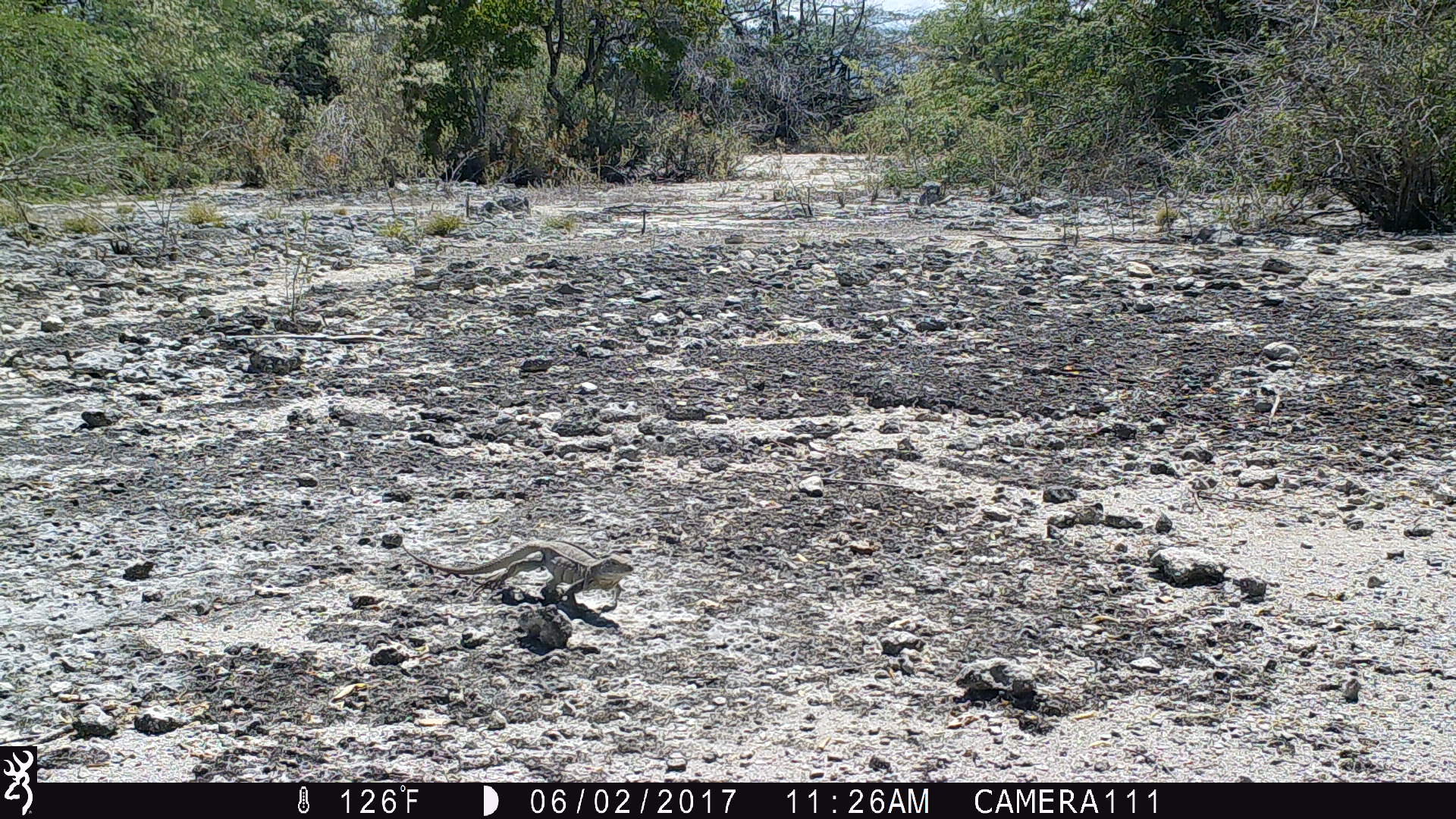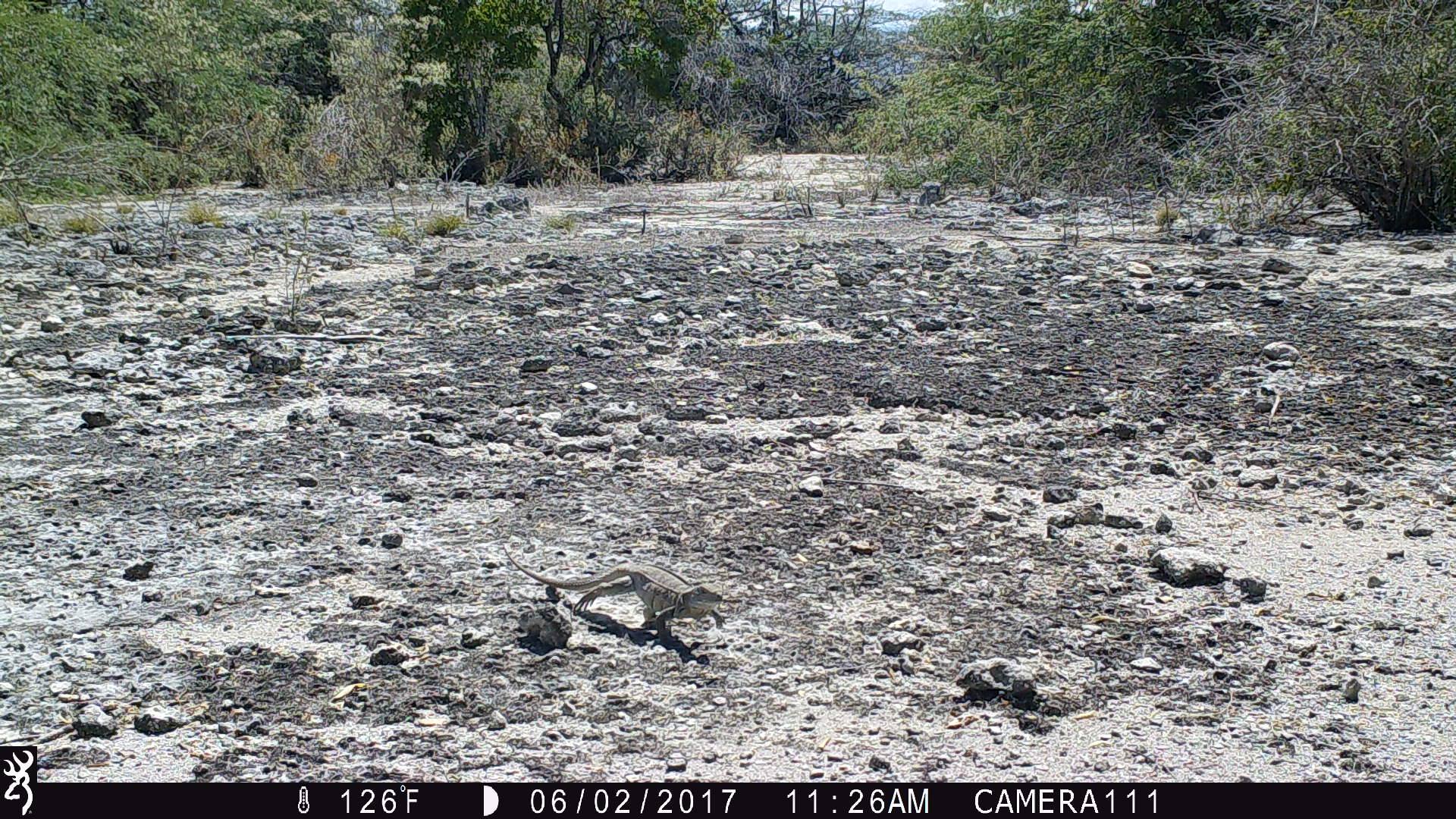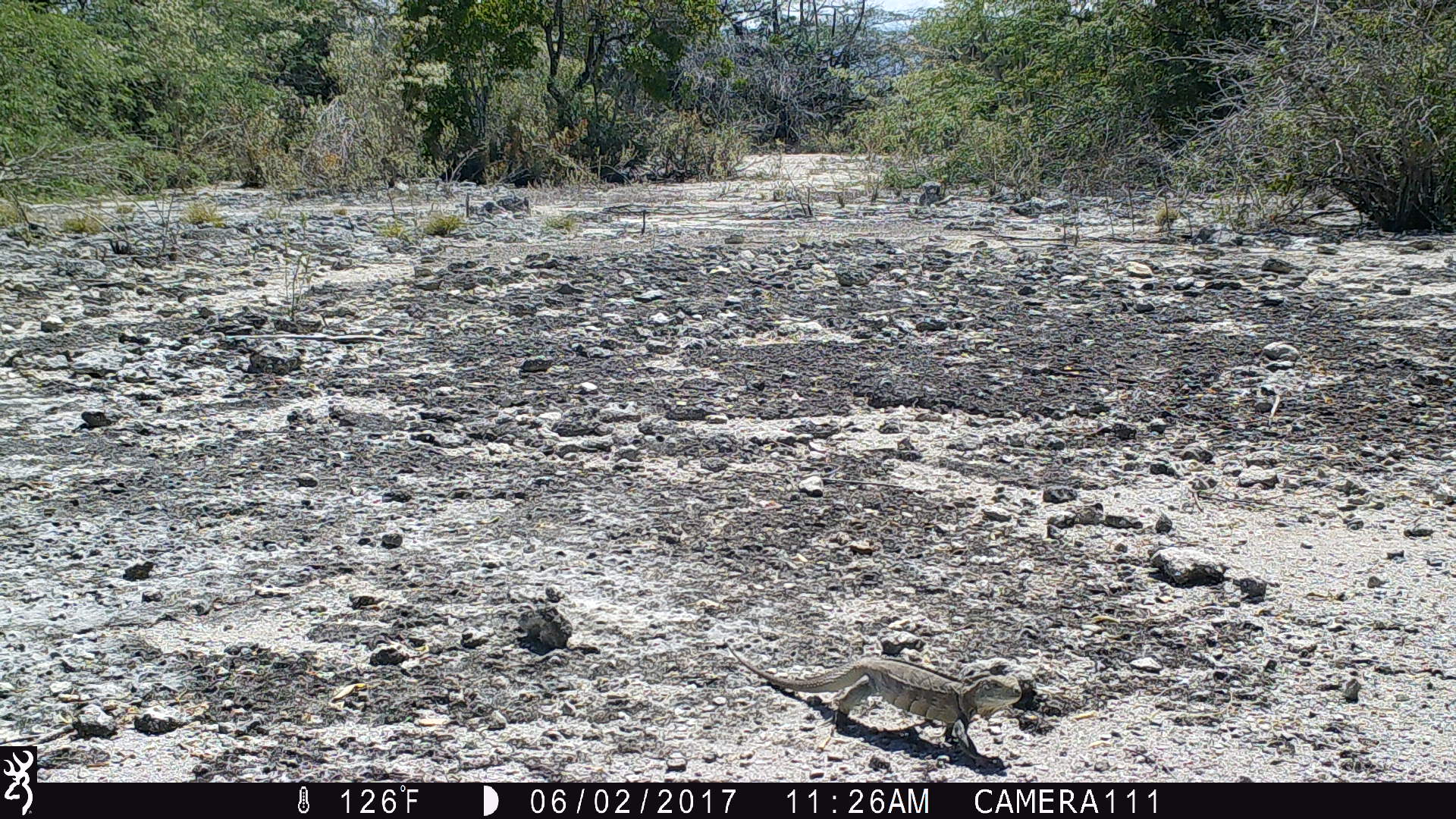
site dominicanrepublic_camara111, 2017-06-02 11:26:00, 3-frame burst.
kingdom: Animalia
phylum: Chordata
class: Reptilia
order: Squamata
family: Iguanidae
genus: Iguana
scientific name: Iguana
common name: typical iguanas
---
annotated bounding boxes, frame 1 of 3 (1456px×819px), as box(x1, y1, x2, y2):
iguana: box(403, 535, 631, 610)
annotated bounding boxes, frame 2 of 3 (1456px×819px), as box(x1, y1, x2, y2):
iguana: box(501, 547, 734, 636)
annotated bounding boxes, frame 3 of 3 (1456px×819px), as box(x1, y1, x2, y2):
iguana: box(727, 649, 1033, 755)